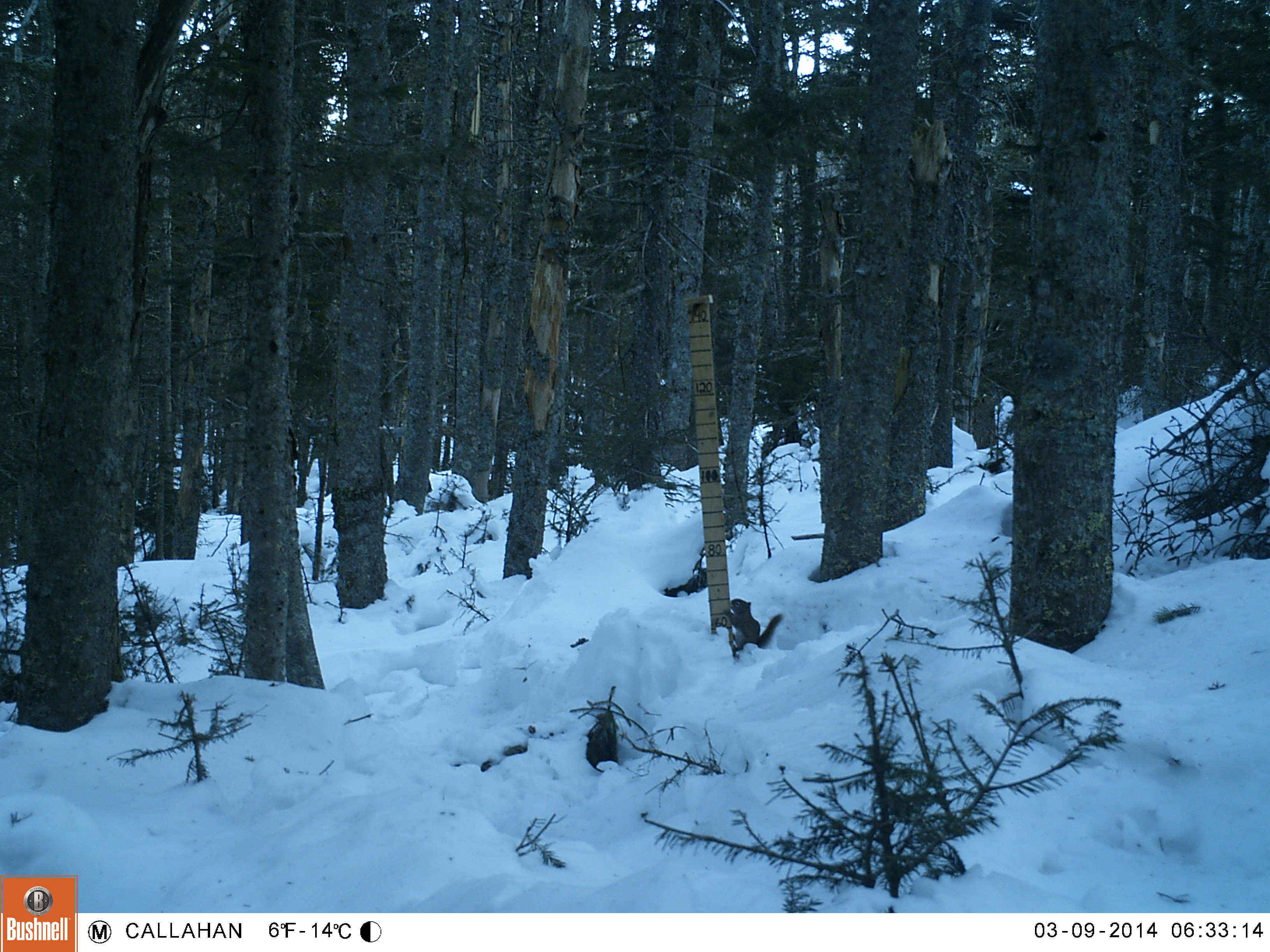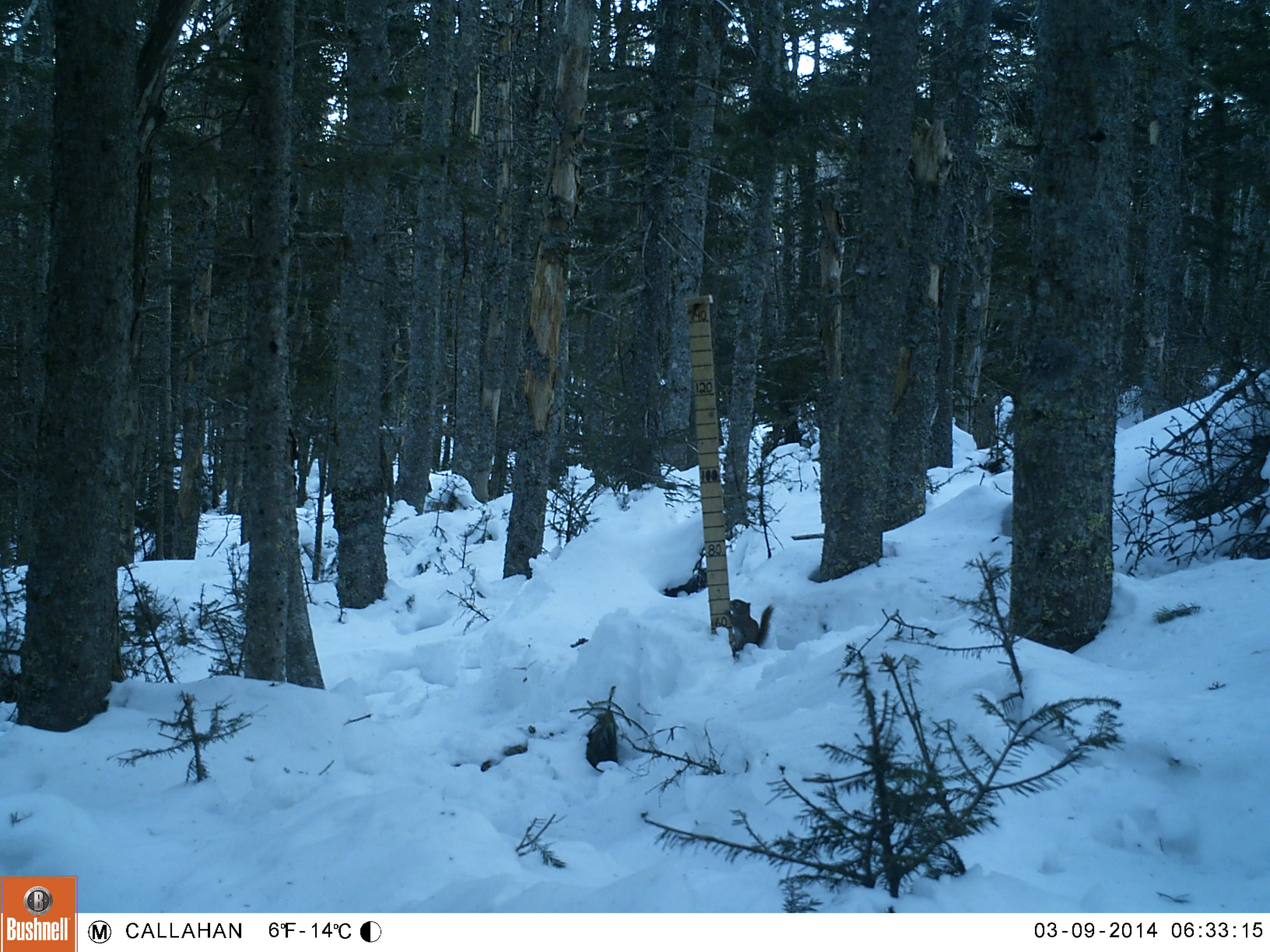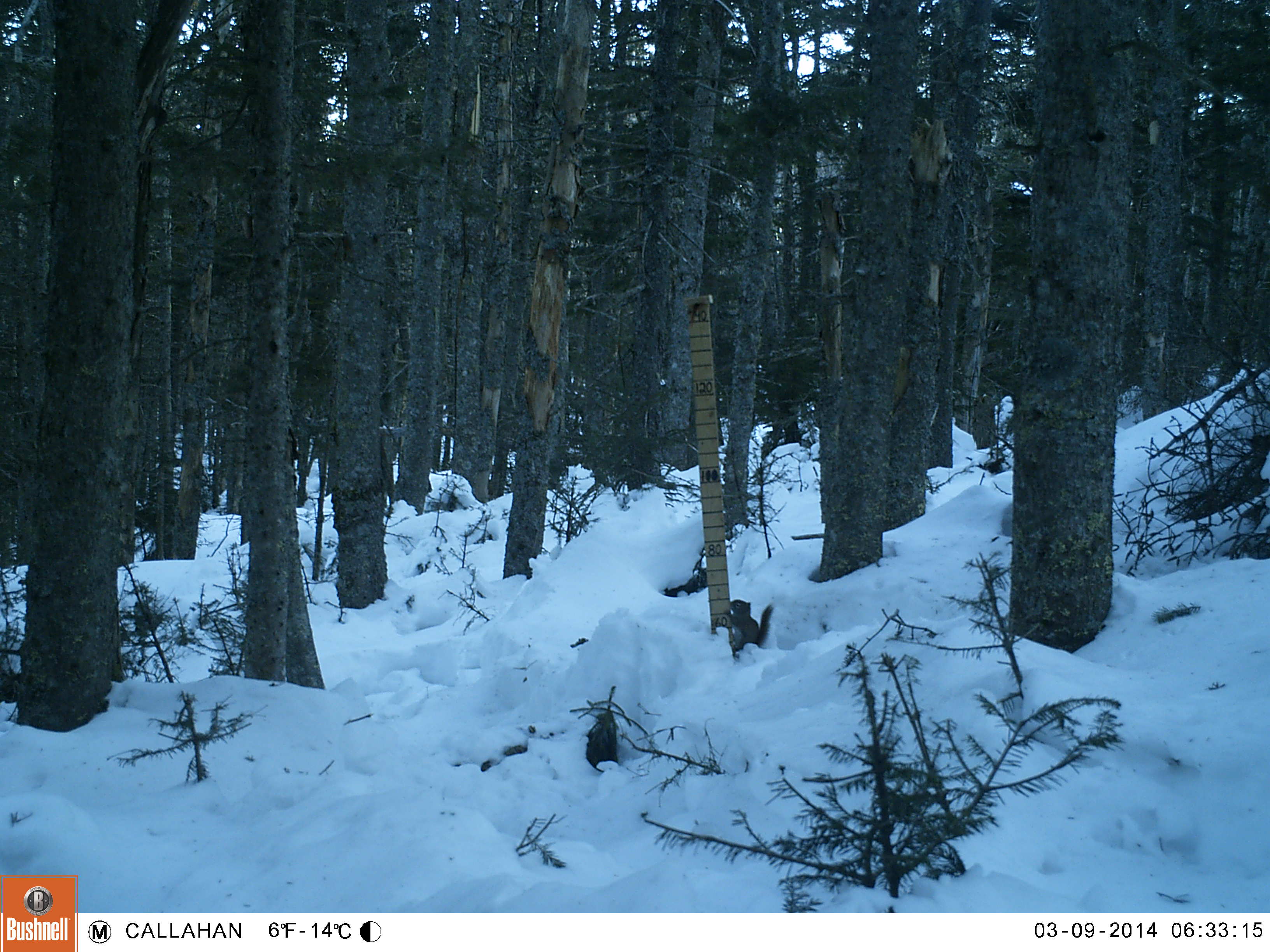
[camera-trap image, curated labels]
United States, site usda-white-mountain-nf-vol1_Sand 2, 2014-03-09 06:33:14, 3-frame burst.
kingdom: Animalia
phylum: Chordata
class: Mammalia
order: Rodentia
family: Sciuridae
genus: Tamiasciurus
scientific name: Tamiasciurus hudsonicus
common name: red squirrel